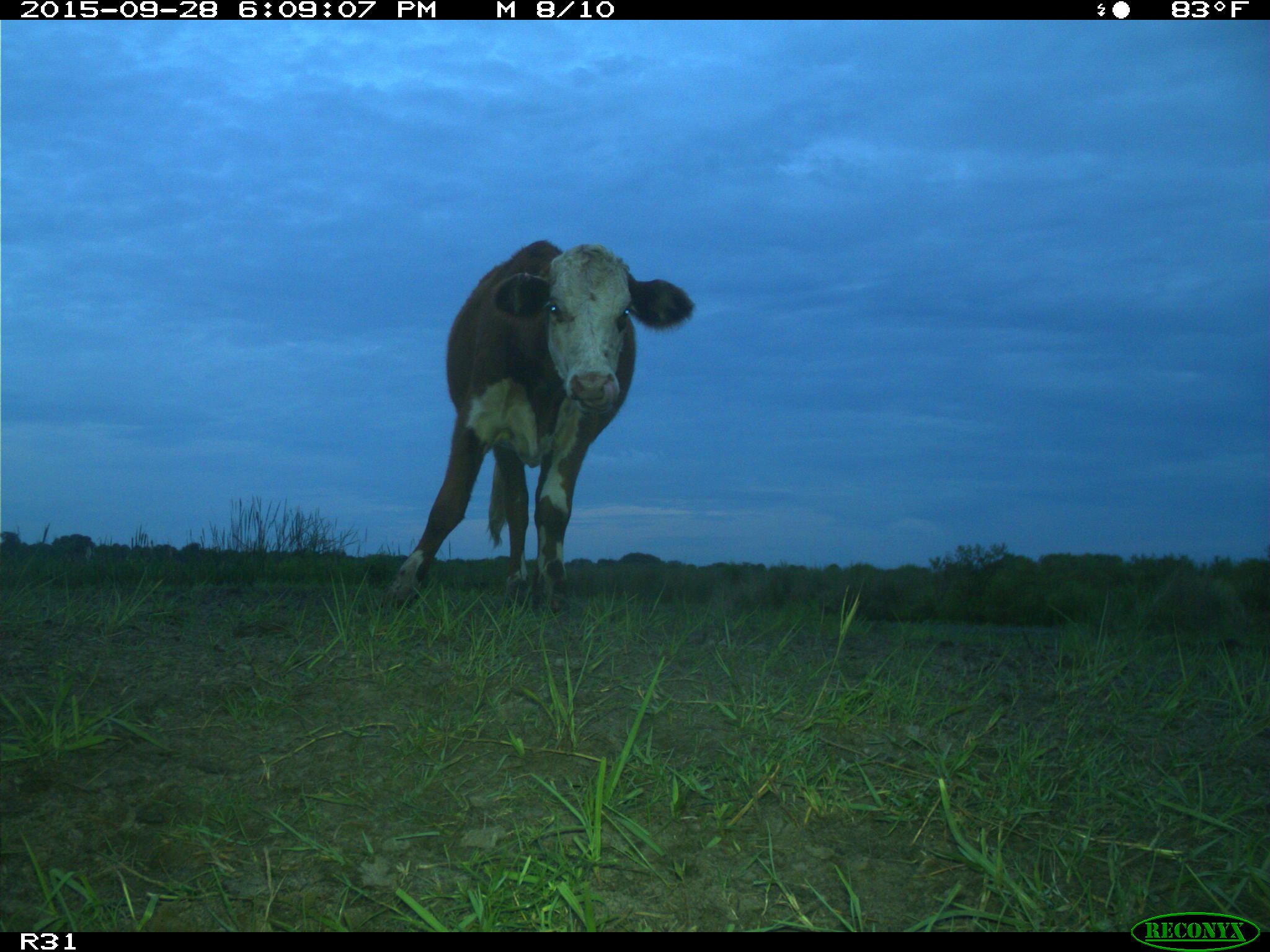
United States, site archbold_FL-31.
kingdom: Animalia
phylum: Chordata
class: Mammalia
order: Artiodactyla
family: Bovidae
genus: Bos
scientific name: Bos taurus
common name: domestic cow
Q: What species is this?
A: Bos taurus (domestic cow).